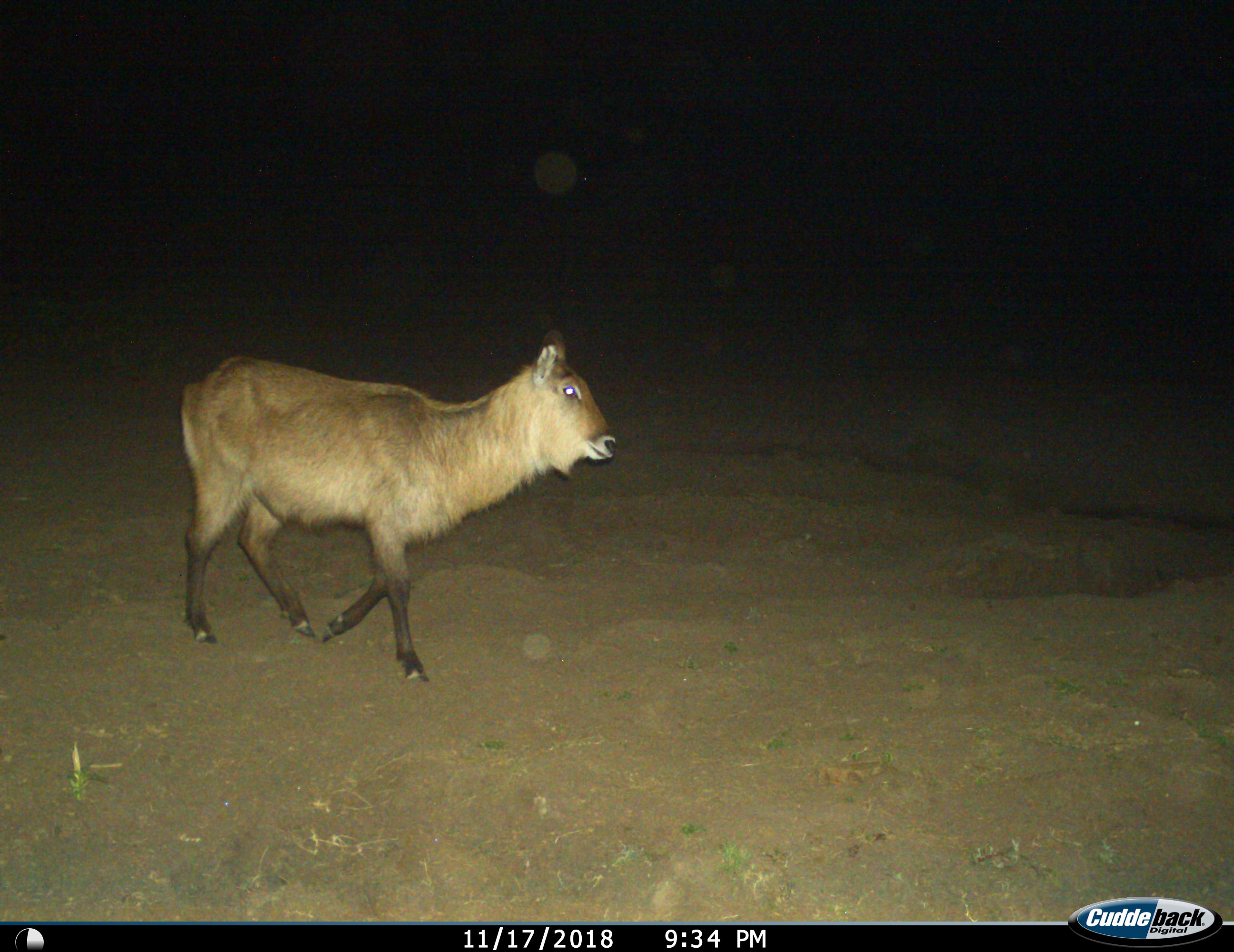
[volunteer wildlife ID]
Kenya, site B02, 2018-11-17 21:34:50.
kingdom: Animalia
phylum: Chordata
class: Mammalia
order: Artiodactyla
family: Bovidae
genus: Kobus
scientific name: Kobus ellipsiprymnus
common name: waterbuck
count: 1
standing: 25%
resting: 0%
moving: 88%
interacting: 0%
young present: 0%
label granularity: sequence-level